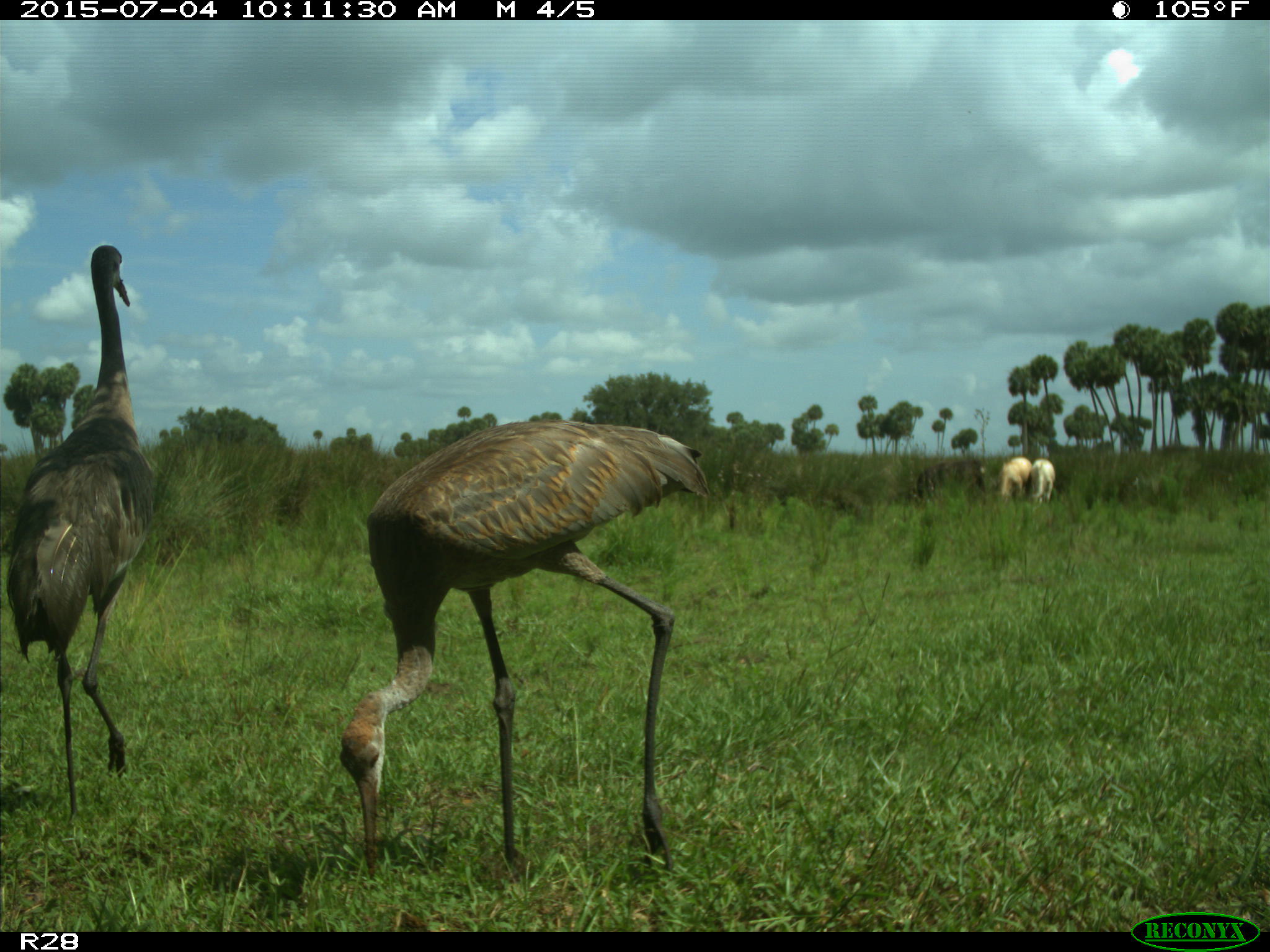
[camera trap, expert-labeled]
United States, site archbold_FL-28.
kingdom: Animalia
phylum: Chordata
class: Mammalia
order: Artiodactyla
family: Bovidae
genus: Bos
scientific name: Bos taurus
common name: domestic cow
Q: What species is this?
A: Bos taurus (domestic cow).